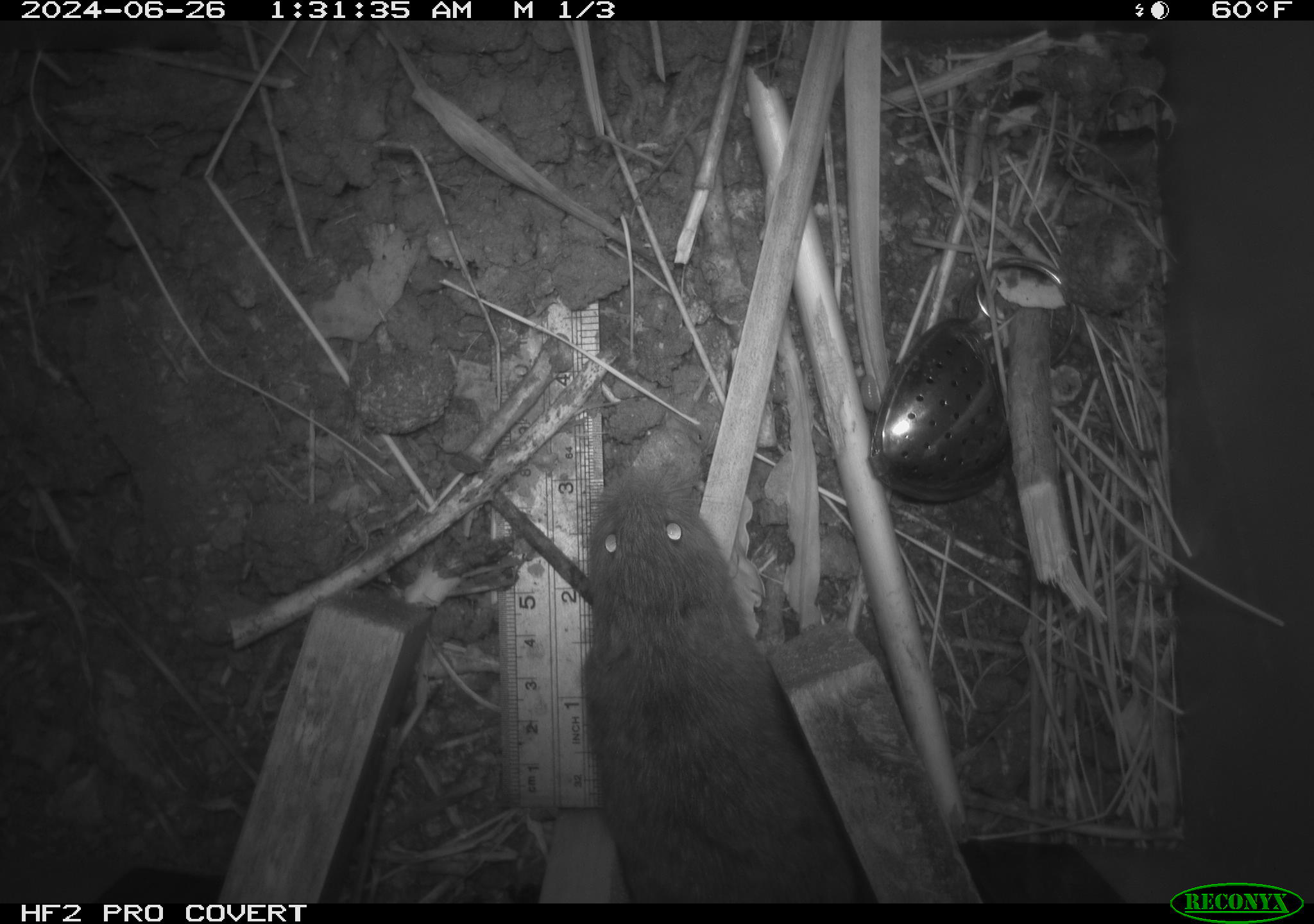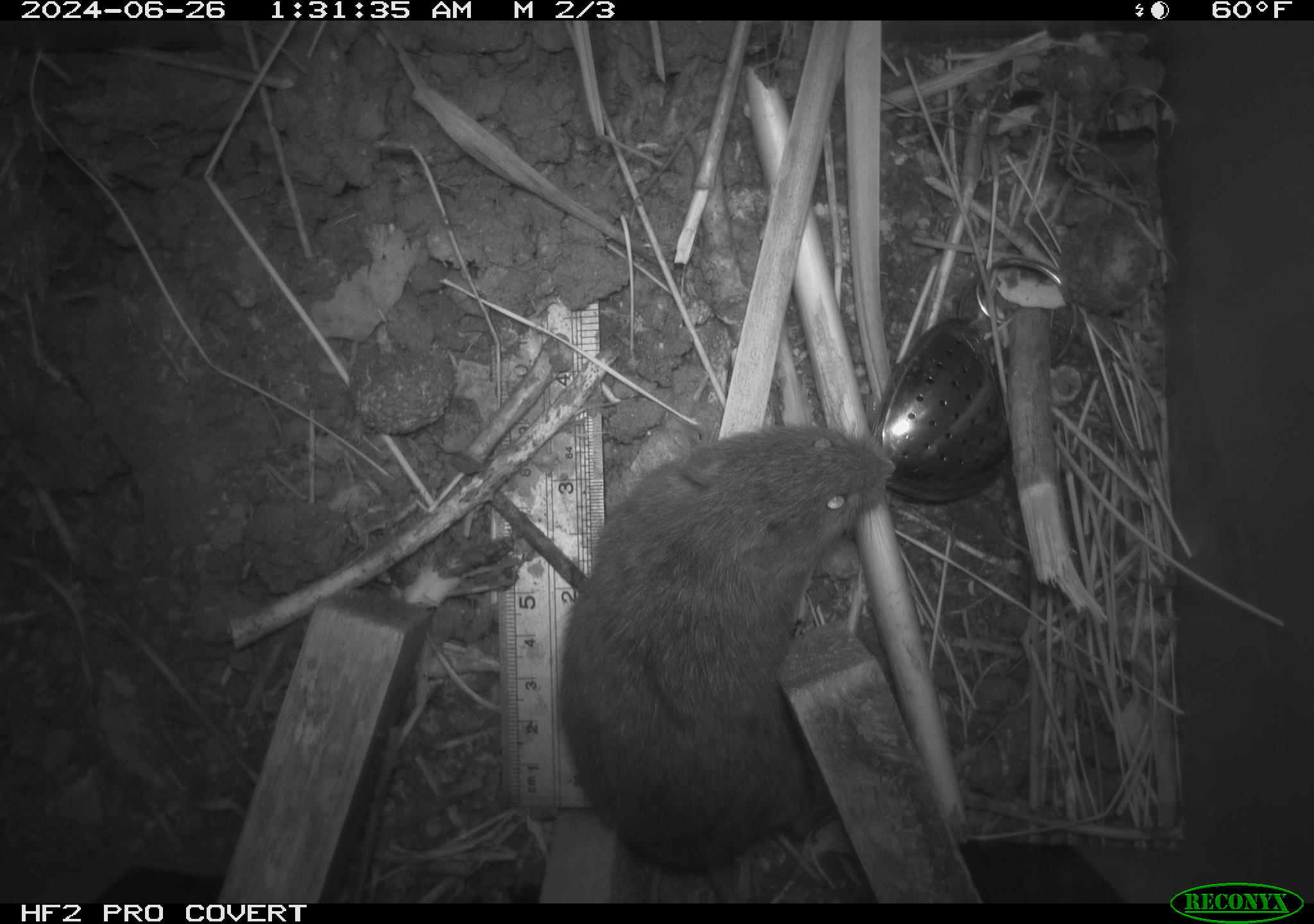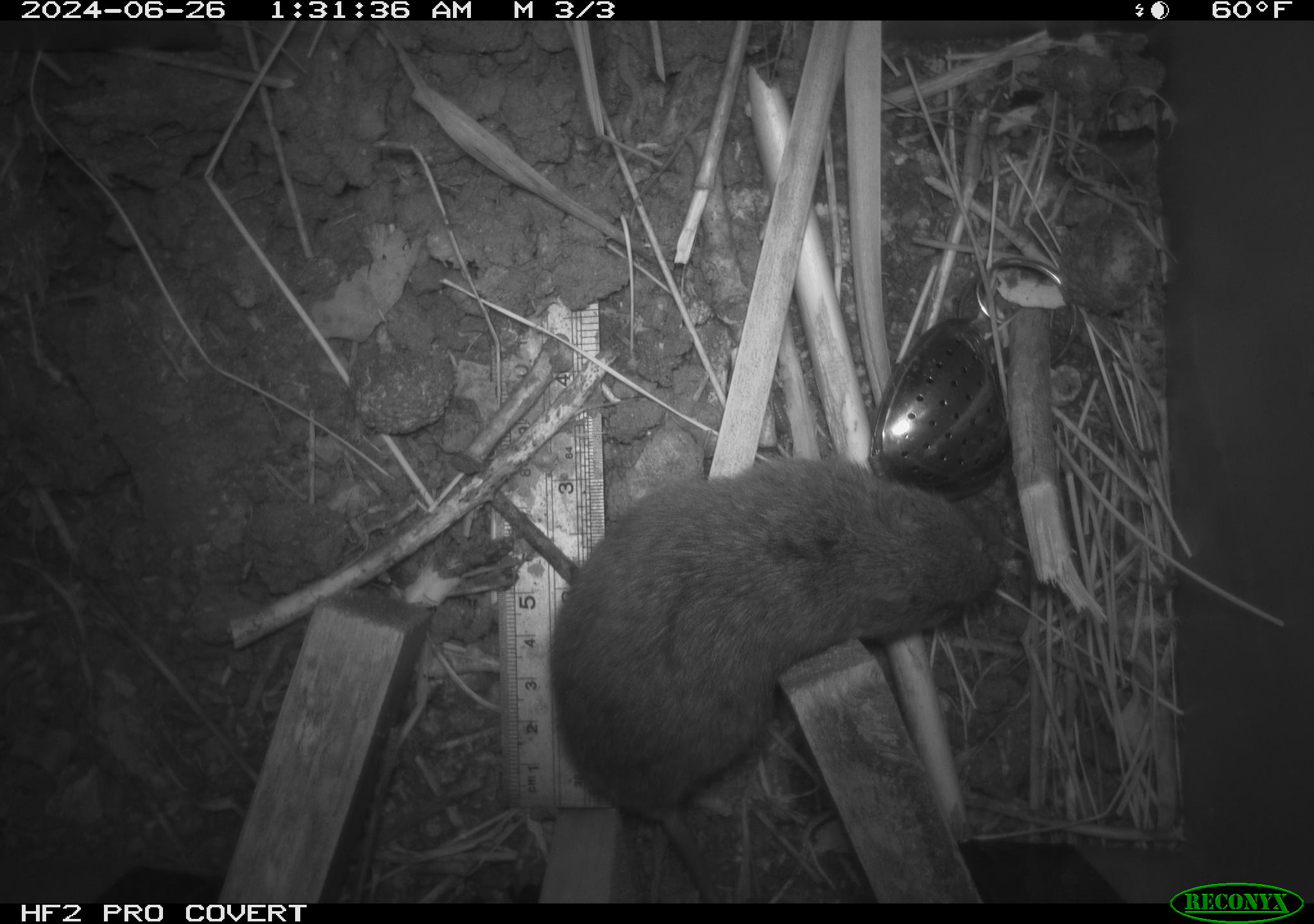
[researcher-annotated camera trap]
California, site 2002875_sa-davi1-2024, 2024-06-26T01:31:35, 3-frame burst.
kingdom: Animalia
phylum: Chordata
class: Mammalia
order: Rodentia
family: Cricetidae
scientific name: Arvicolinae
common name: voles, lemmings, and muskrats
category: arvicolinae subfamily